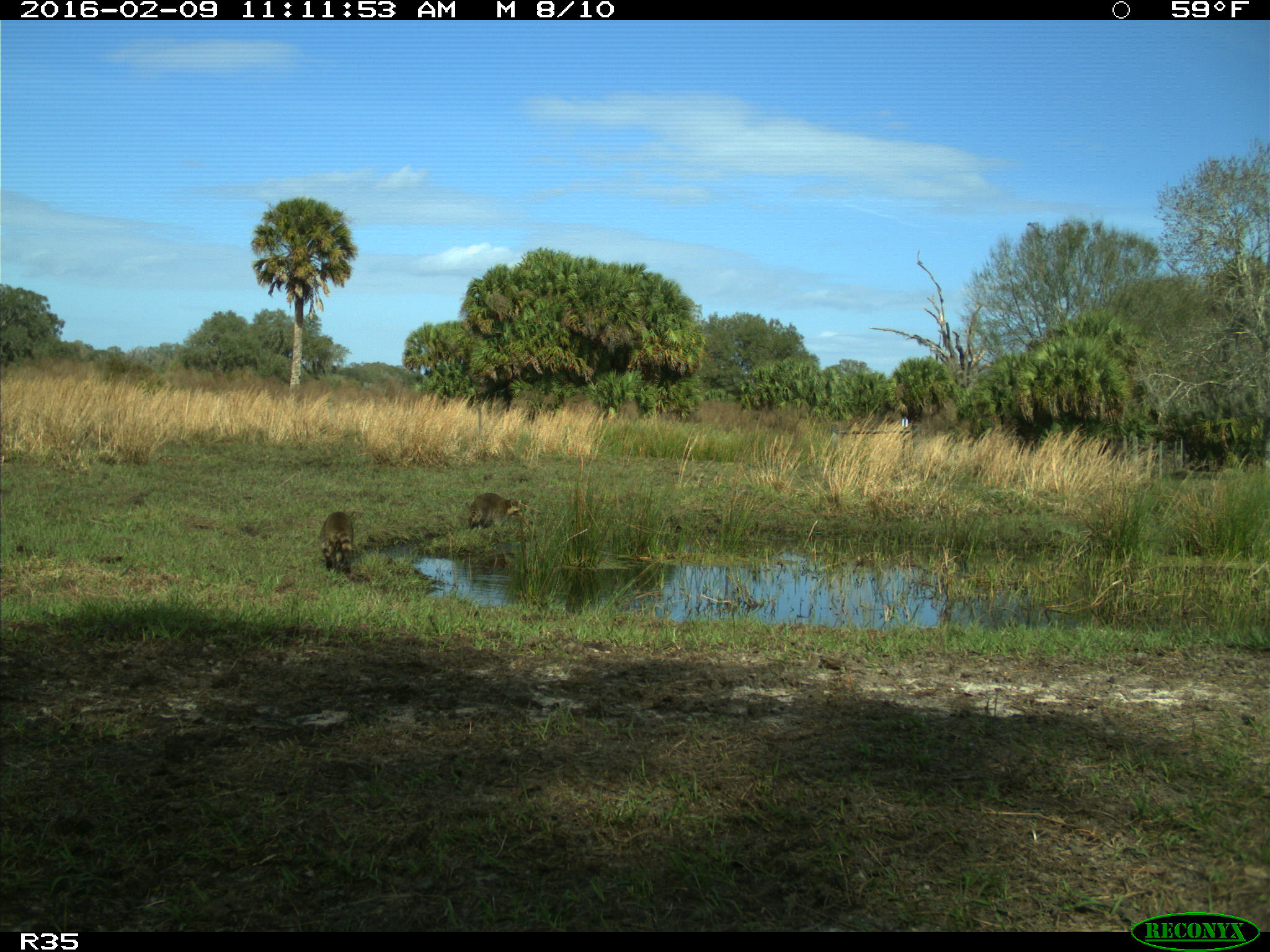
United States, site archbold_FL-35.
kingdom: Animalia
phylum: Chordata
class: Mammalia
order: Carnivora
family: Procyonidae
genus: Procyon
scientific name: Procyon lotor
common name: common raccoon